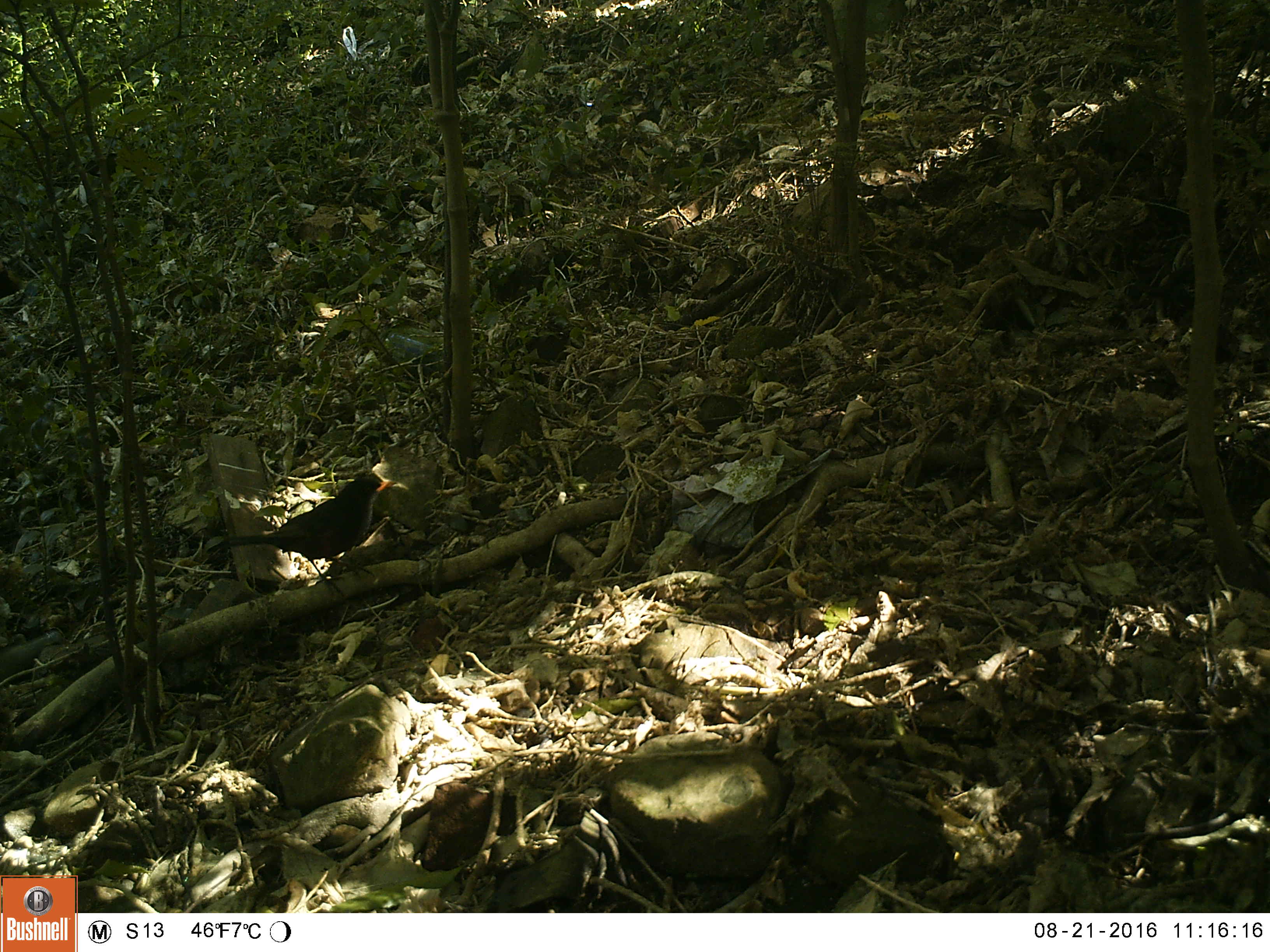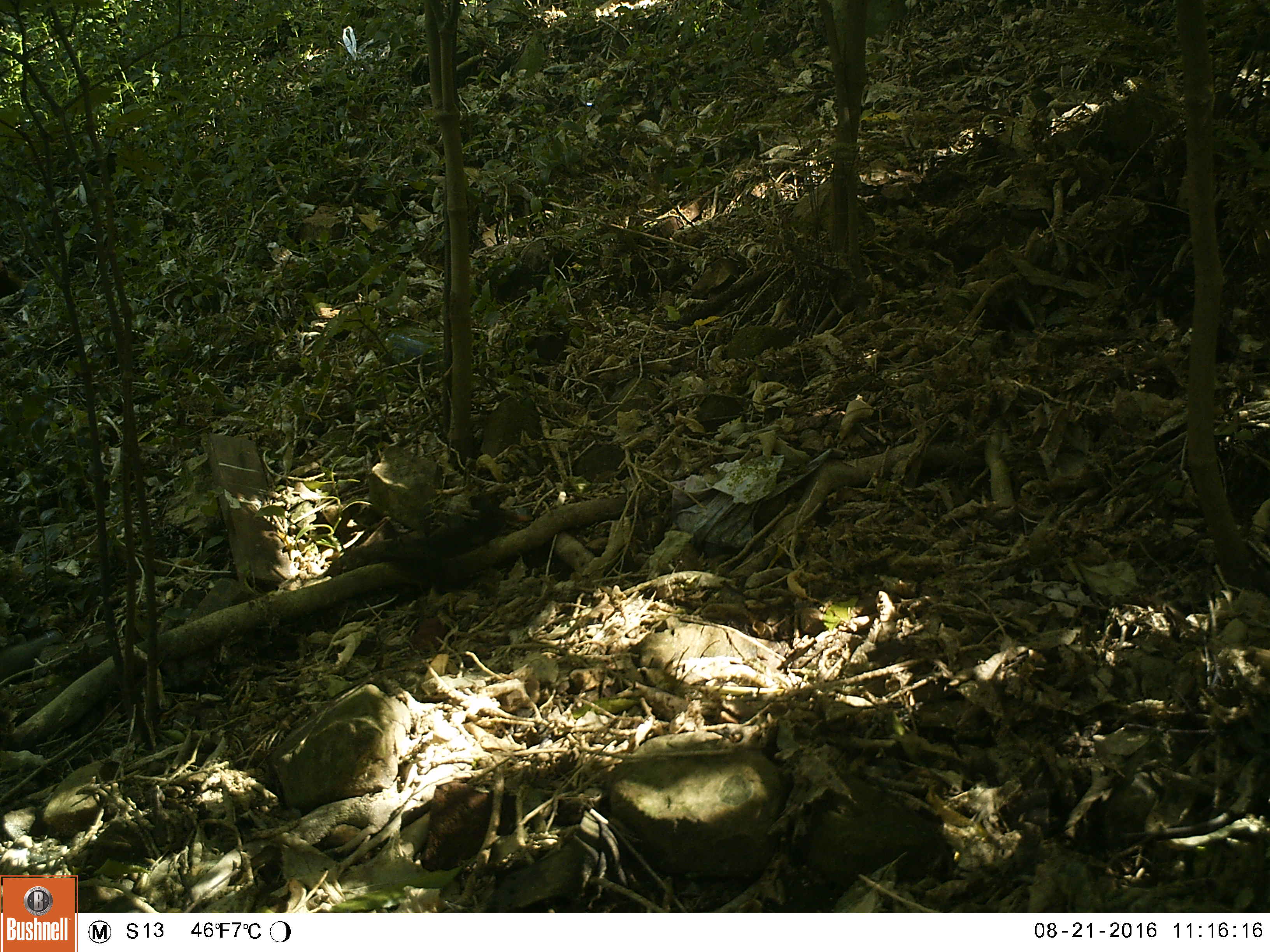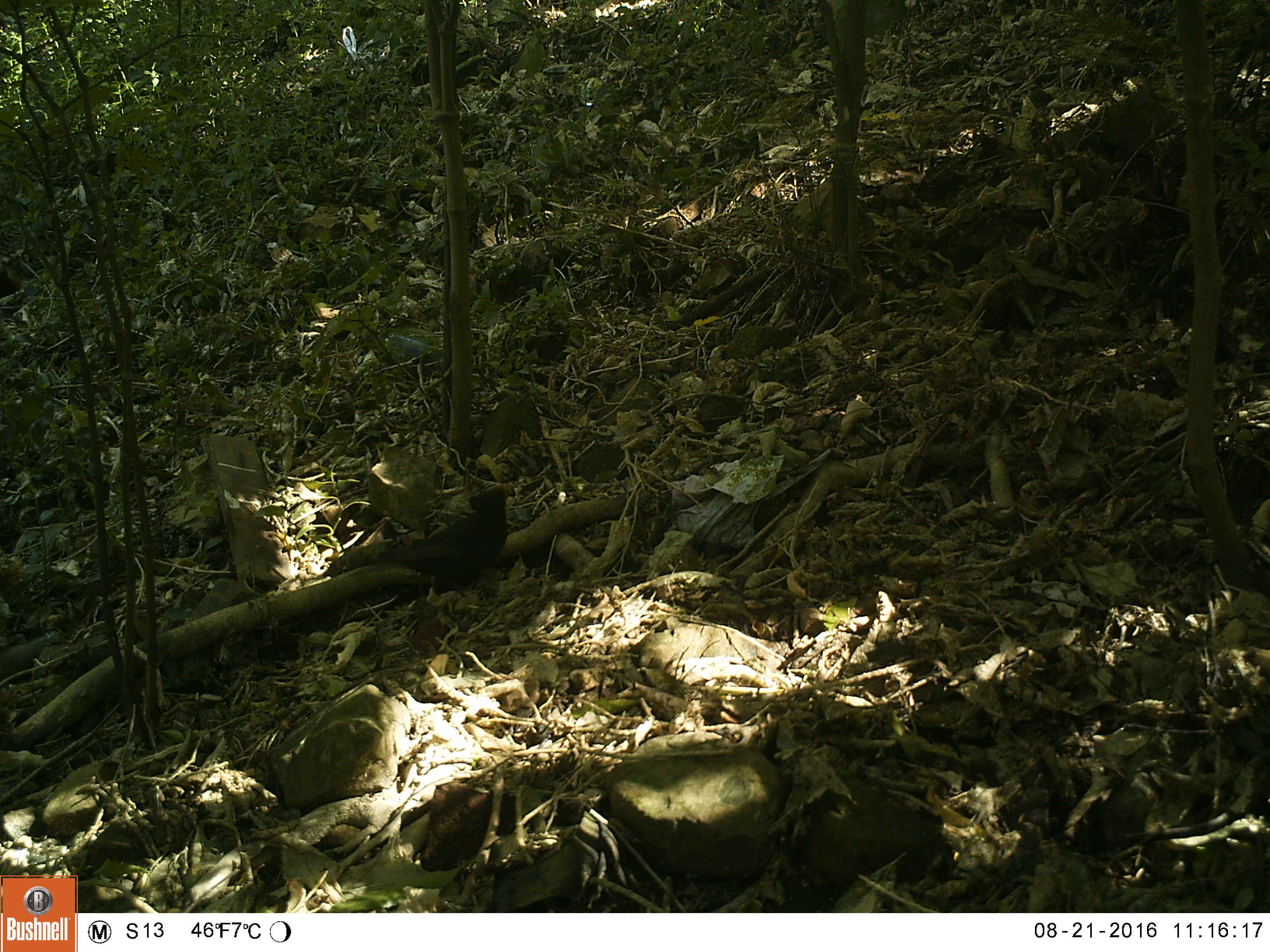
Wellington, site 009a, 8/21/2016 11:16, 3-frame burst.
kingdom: Animalia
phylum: Chordata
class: Aves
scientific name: Aves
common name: bird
Bird (Aves).